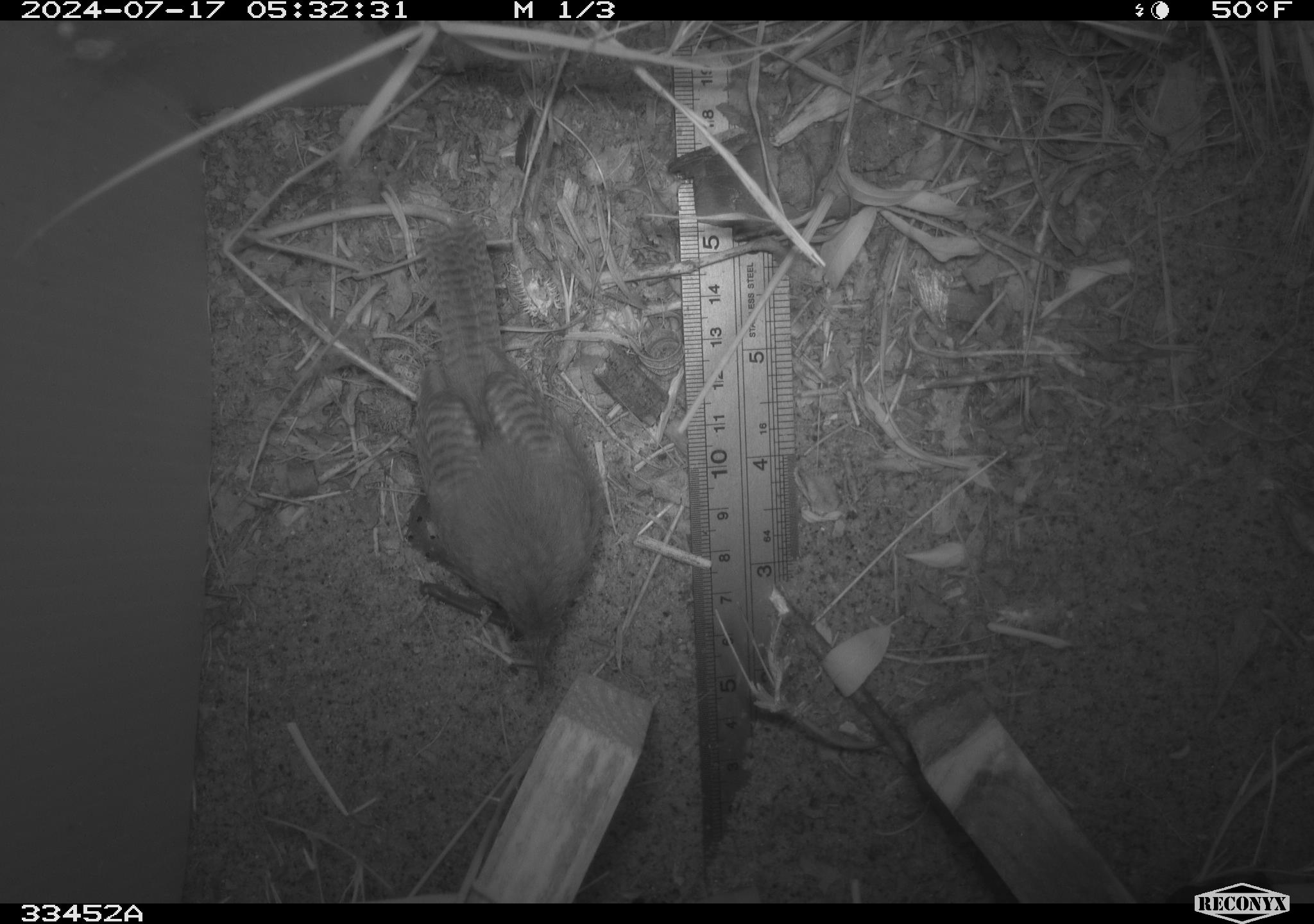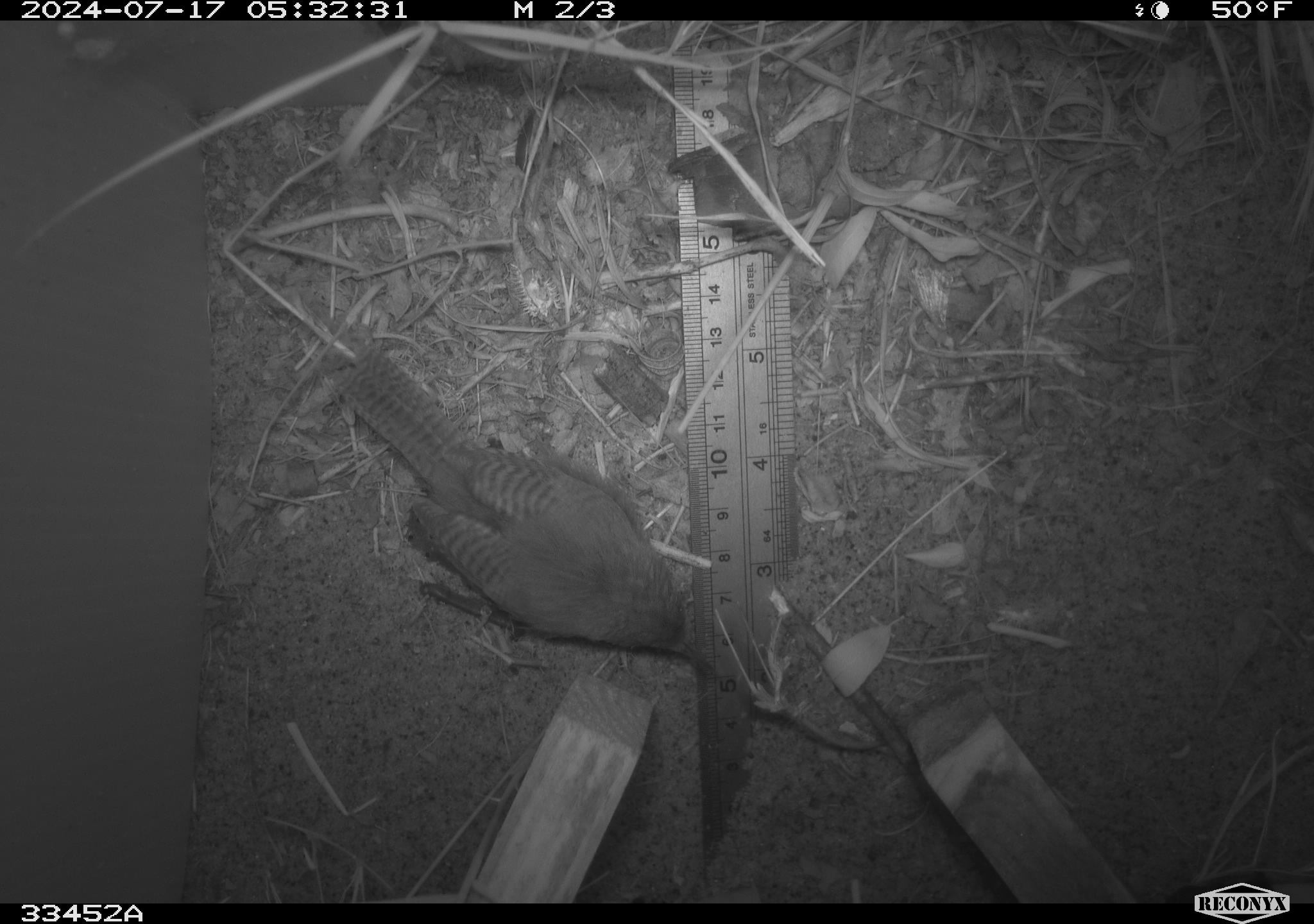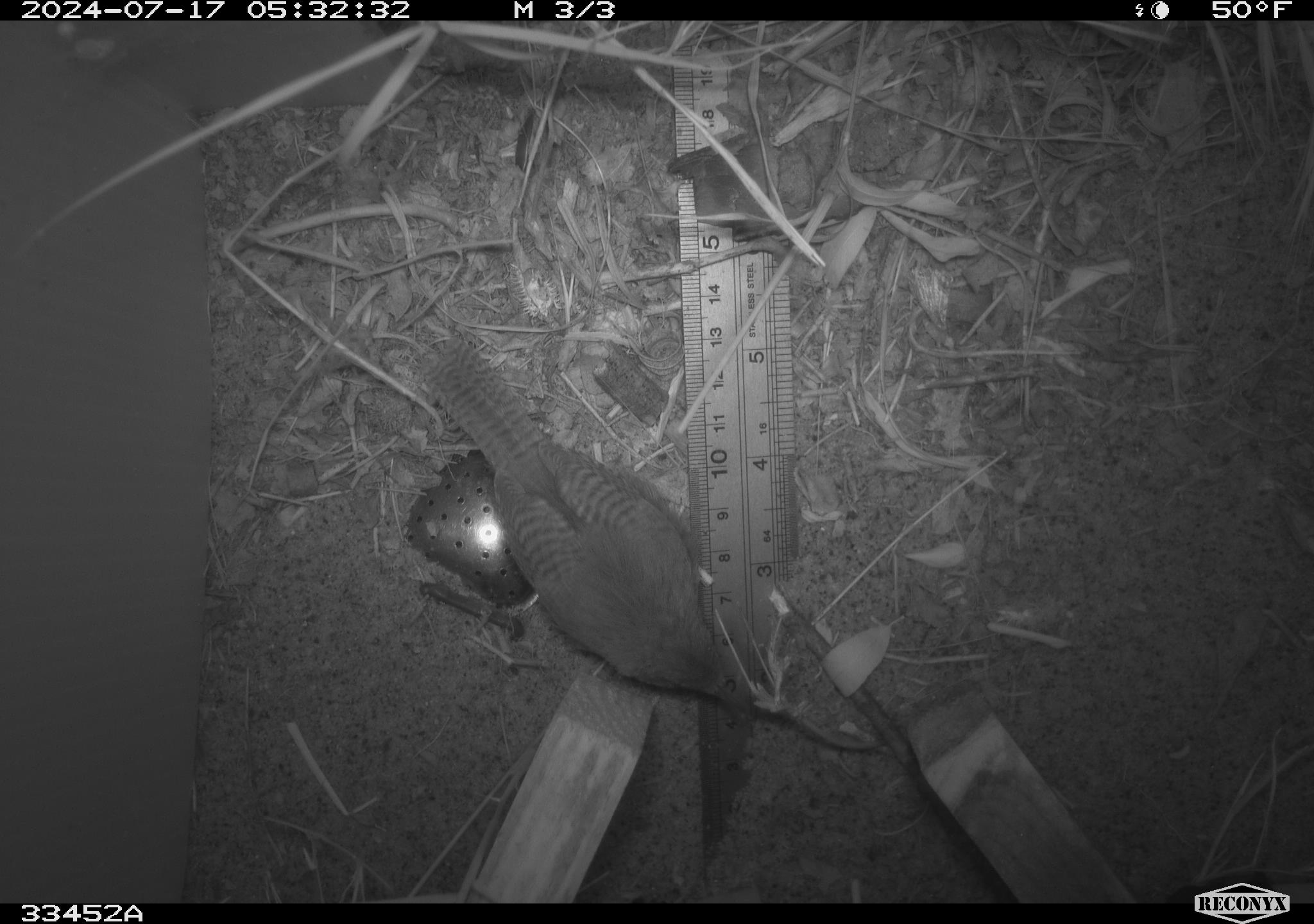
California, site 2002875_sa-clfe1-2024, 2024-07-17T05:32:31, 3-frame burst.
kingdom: Animalia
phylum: Chordata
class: Aves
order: Passeriformes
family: Troglodytidae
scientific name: Troglodytidae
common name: wren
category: troglodytidae family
Troglodytidae family (wren) (Troglodytidae).